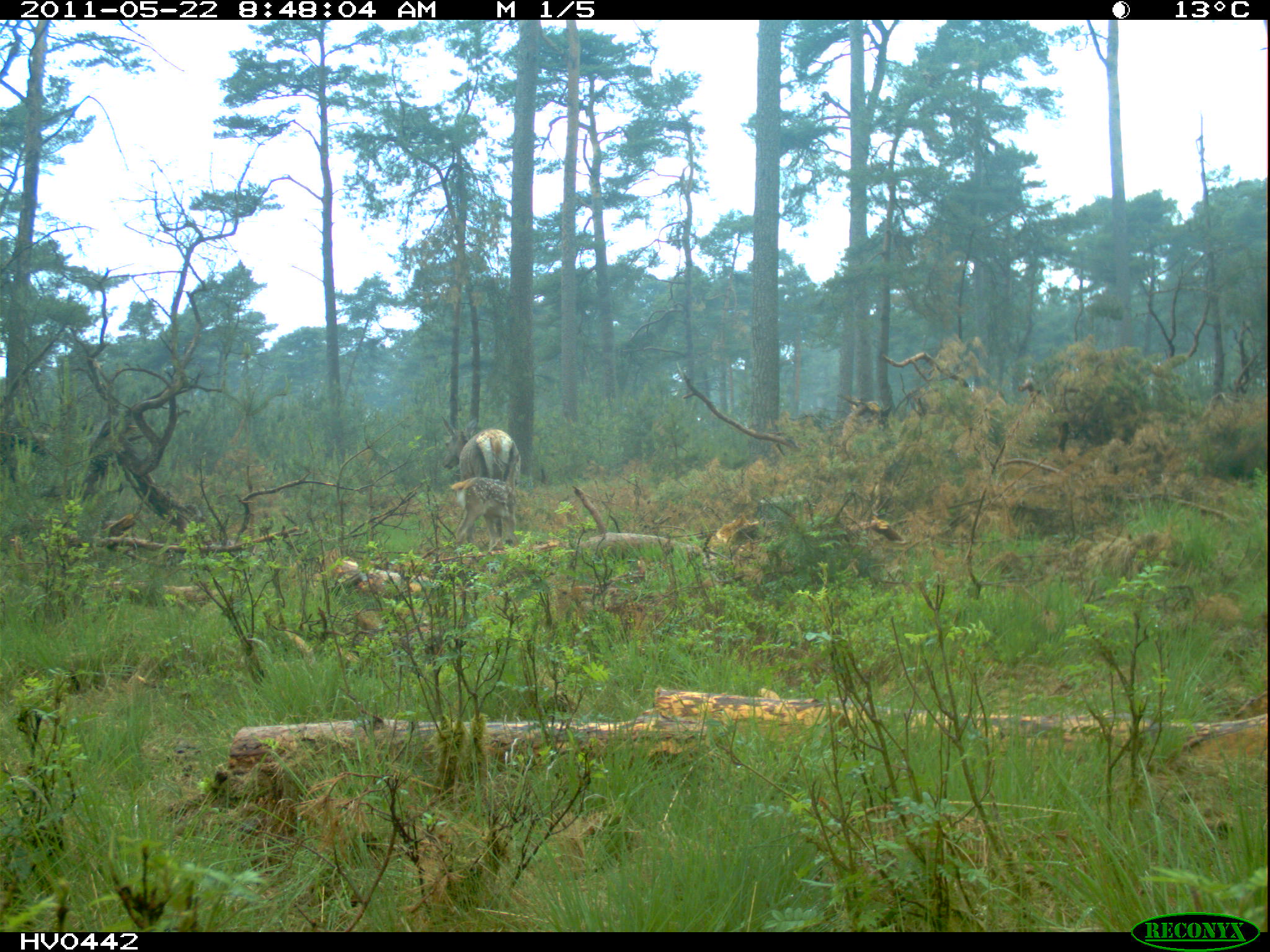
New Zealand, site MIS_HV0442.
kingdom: Animalia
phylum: Chordata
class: Mammalia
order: Artiodactyla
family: Cervidae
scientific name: Cervidae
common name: deer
Deer (Cervidae).